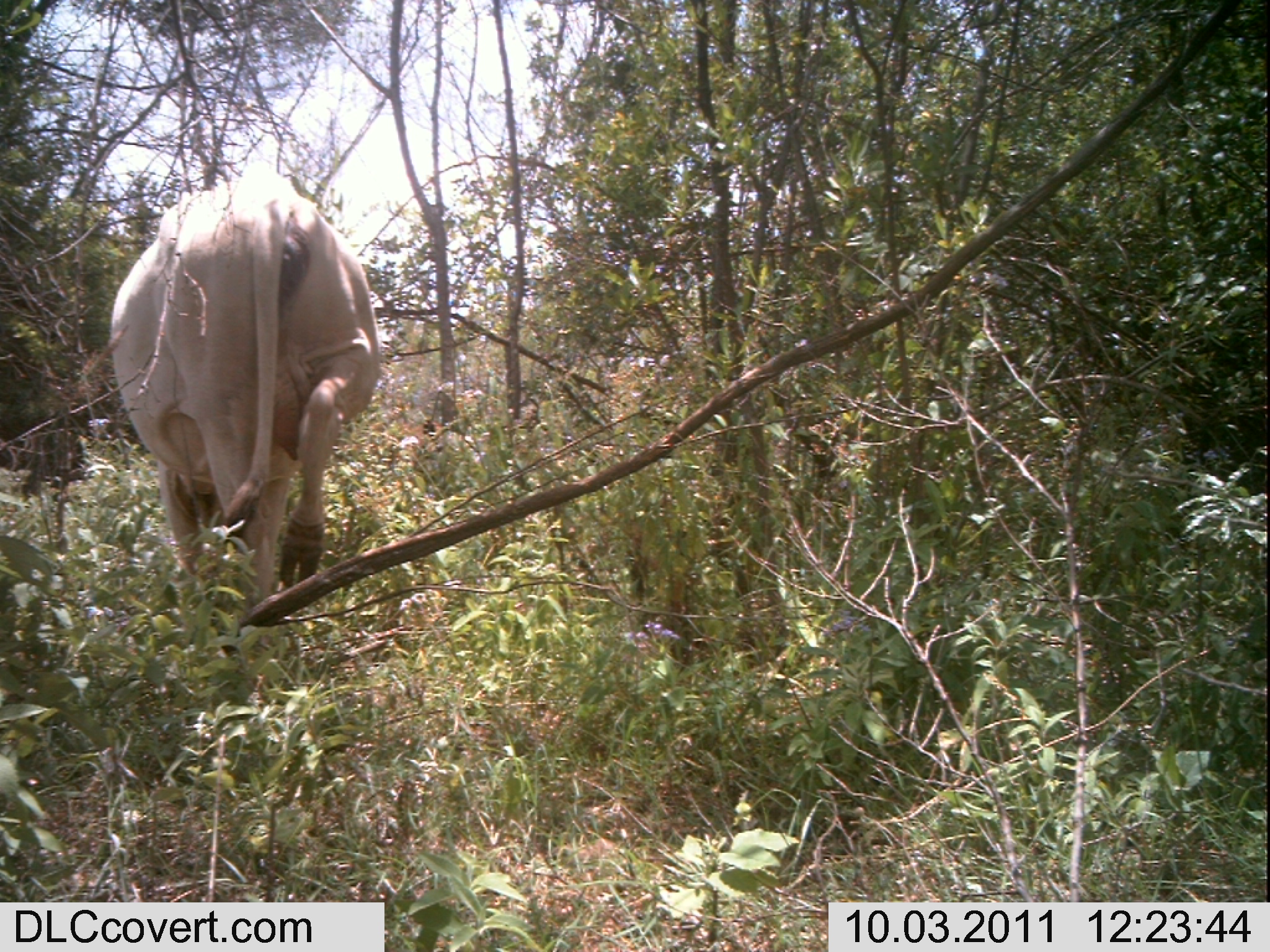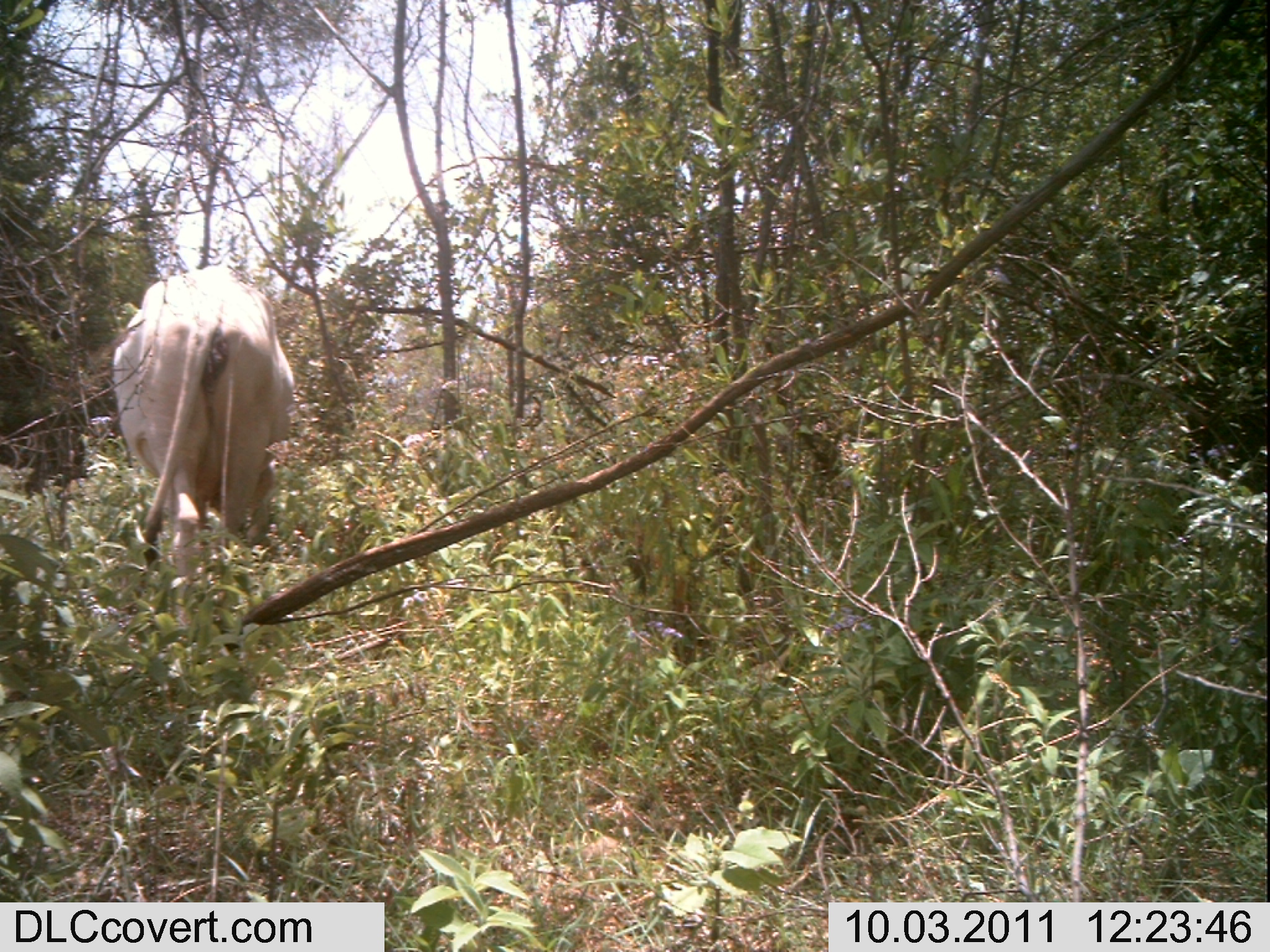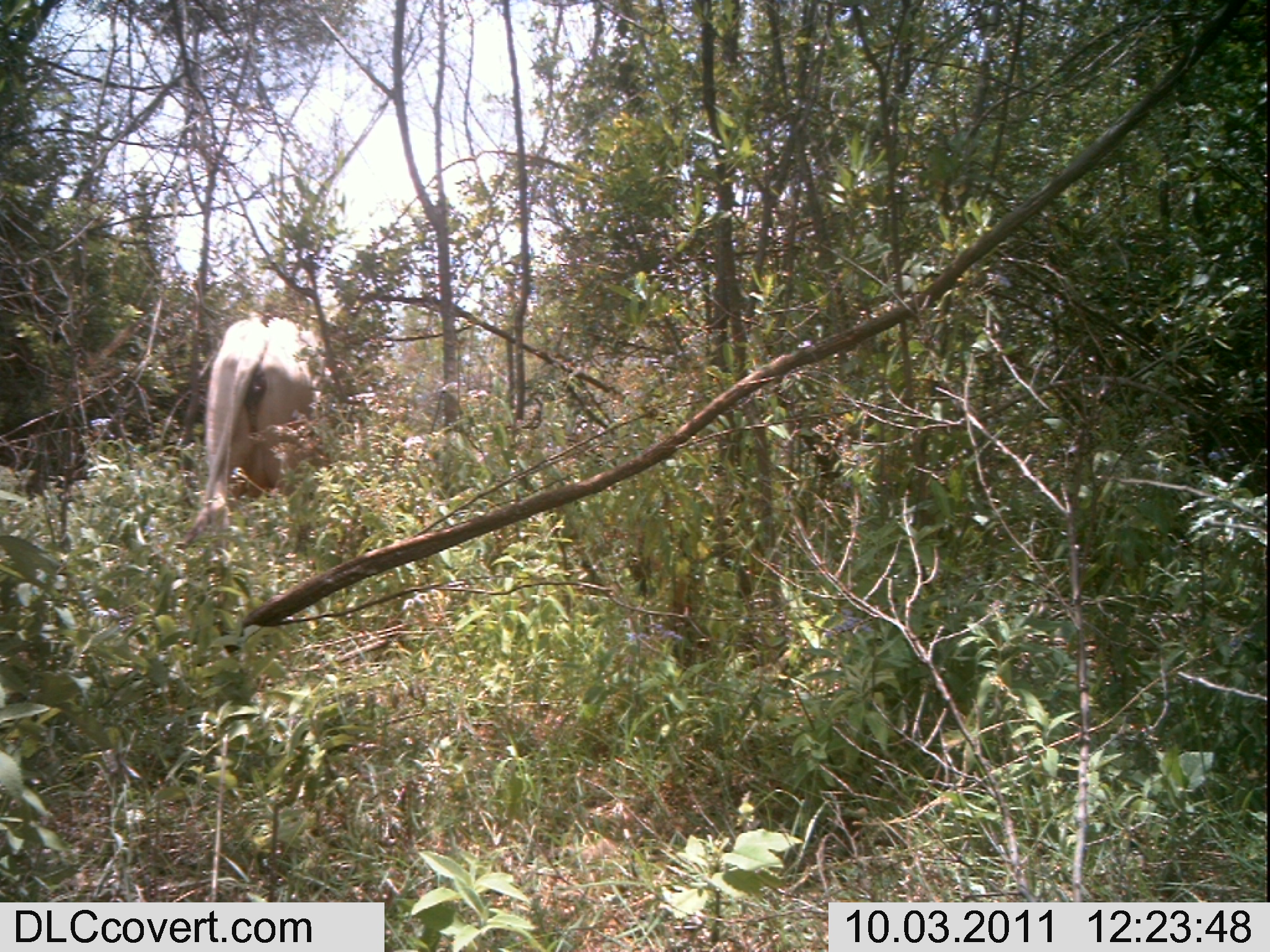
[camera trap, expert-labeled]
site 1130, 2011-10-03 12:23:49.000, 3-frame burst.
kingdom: Animalia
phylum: Chordata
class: Mammalia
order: Artiodactyla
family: Bovidae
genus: Bos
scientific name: Bos taurus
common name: domestic cattle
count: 1